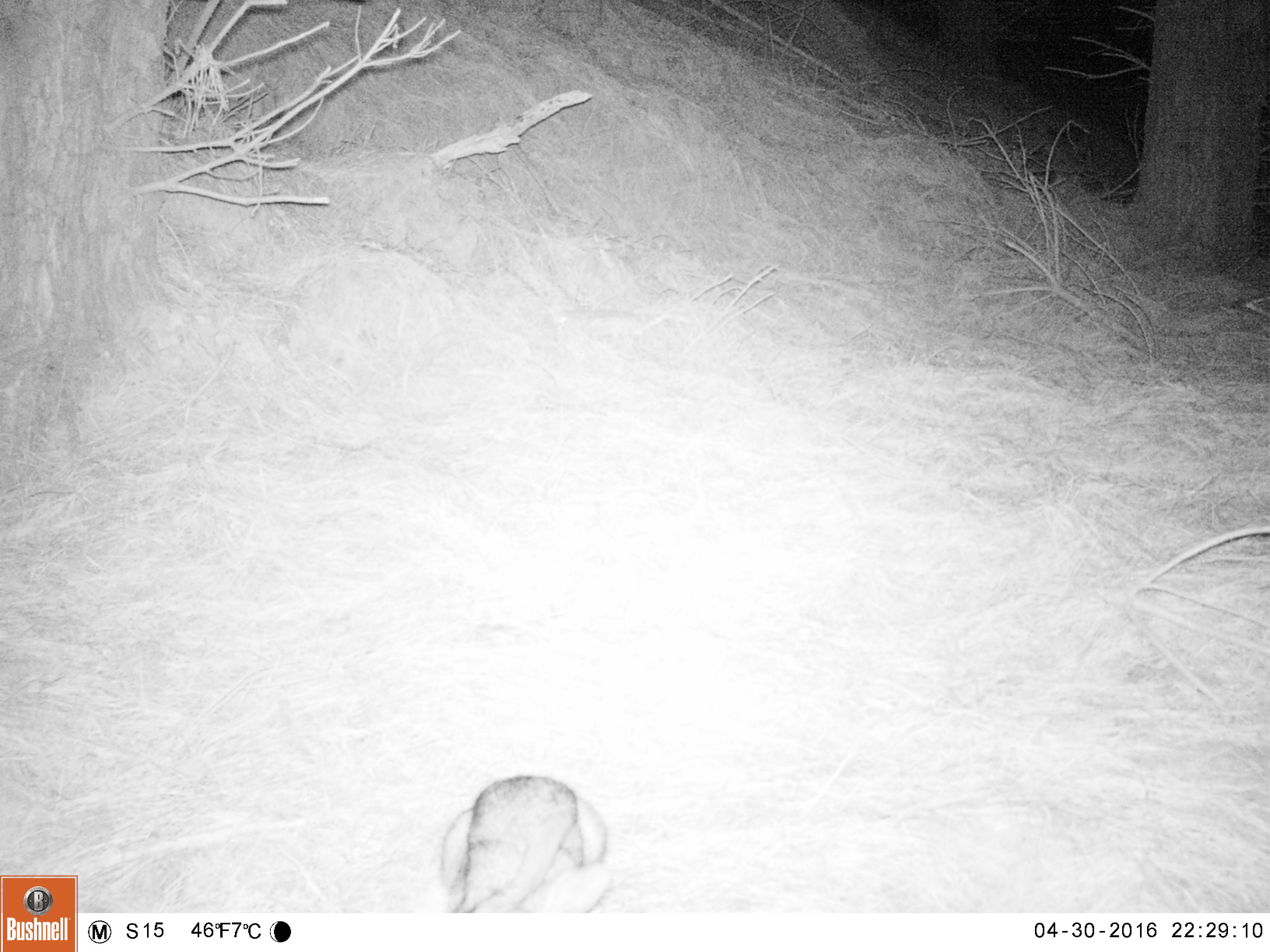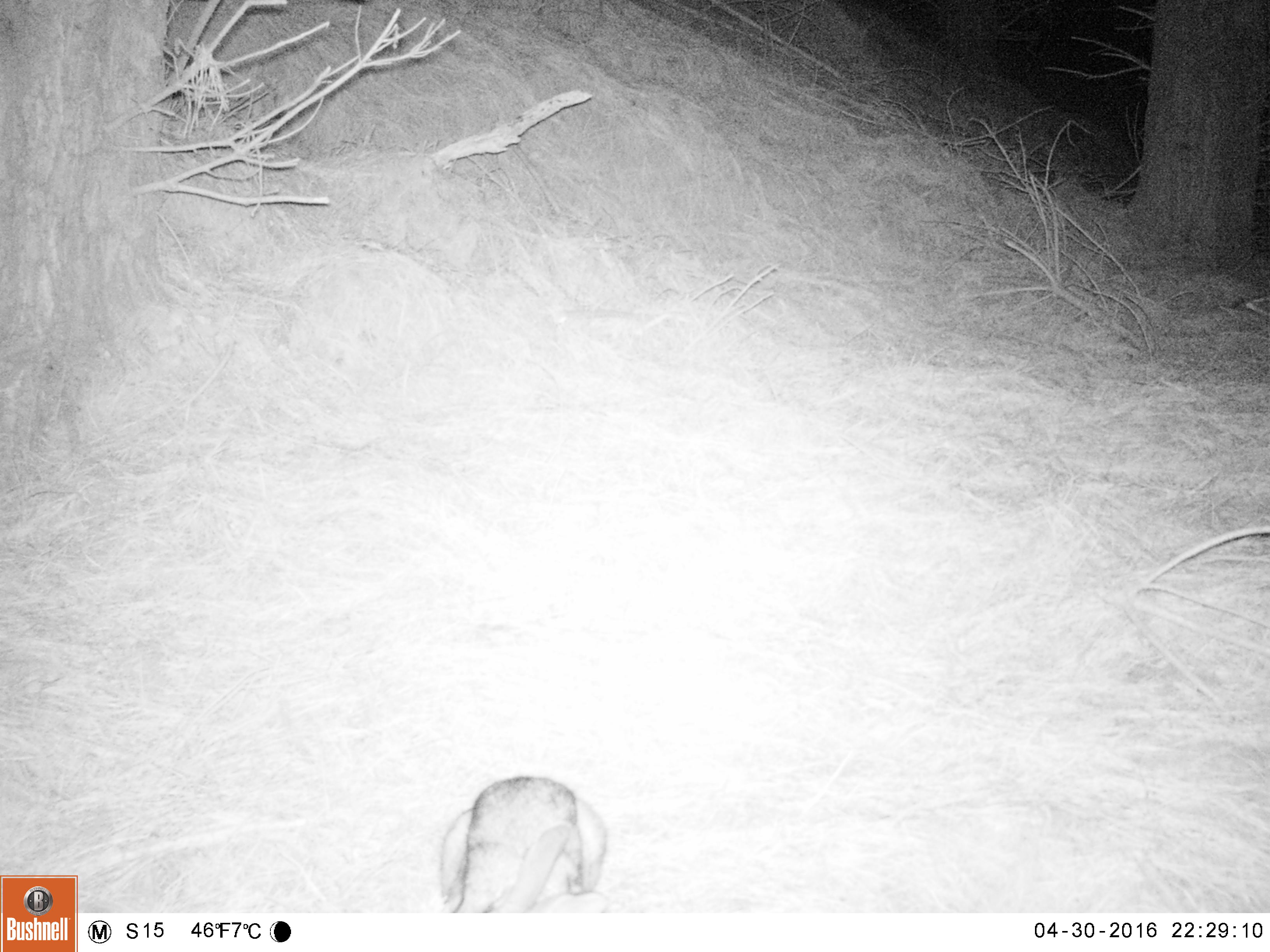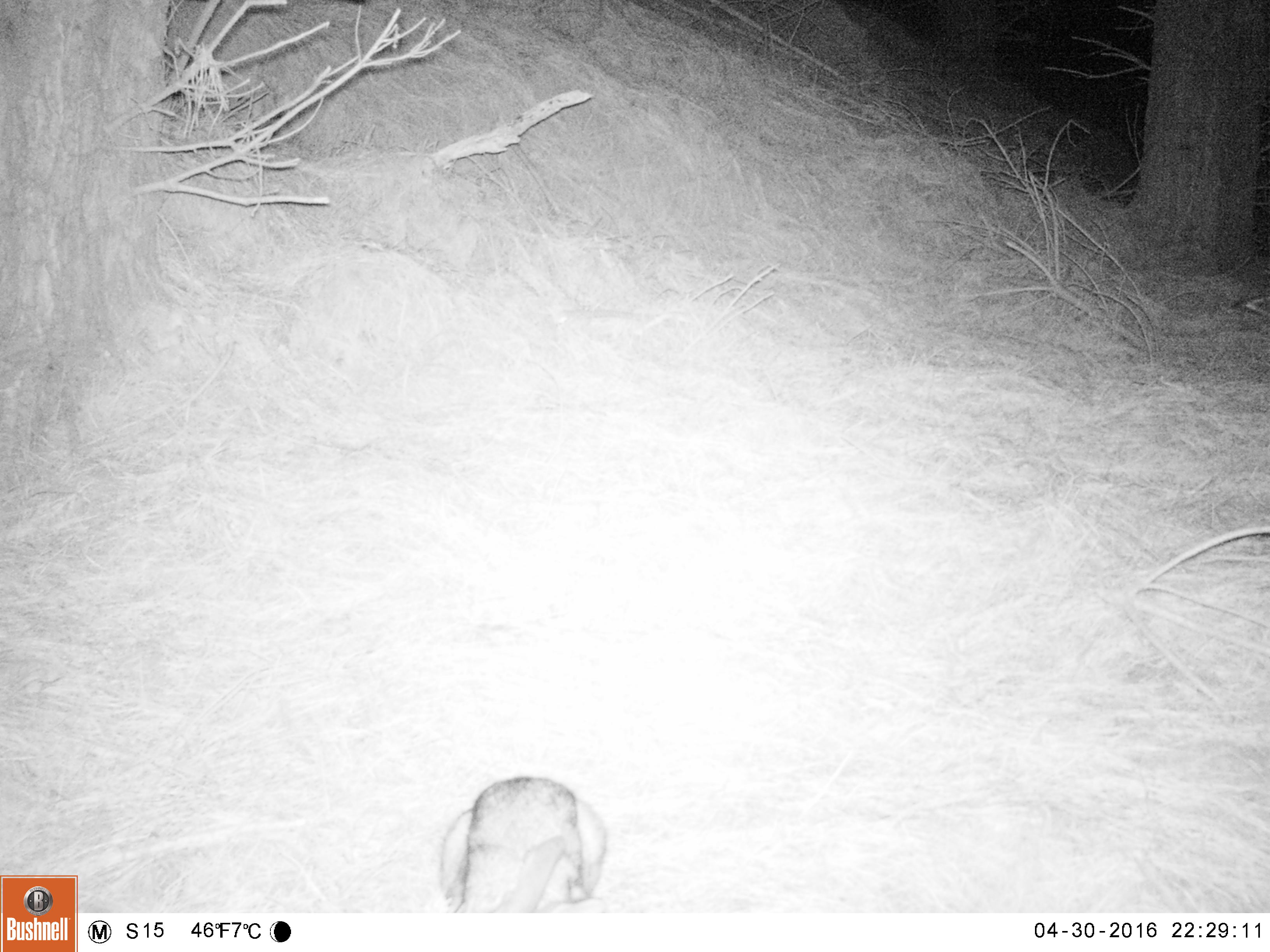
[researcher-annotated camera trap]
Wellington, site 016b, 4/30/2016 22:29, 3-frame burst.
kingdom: Animalia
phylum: Chordata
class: Mammalia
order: Lagomorpha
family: Leporidae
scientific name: Leporidae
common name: rabbit